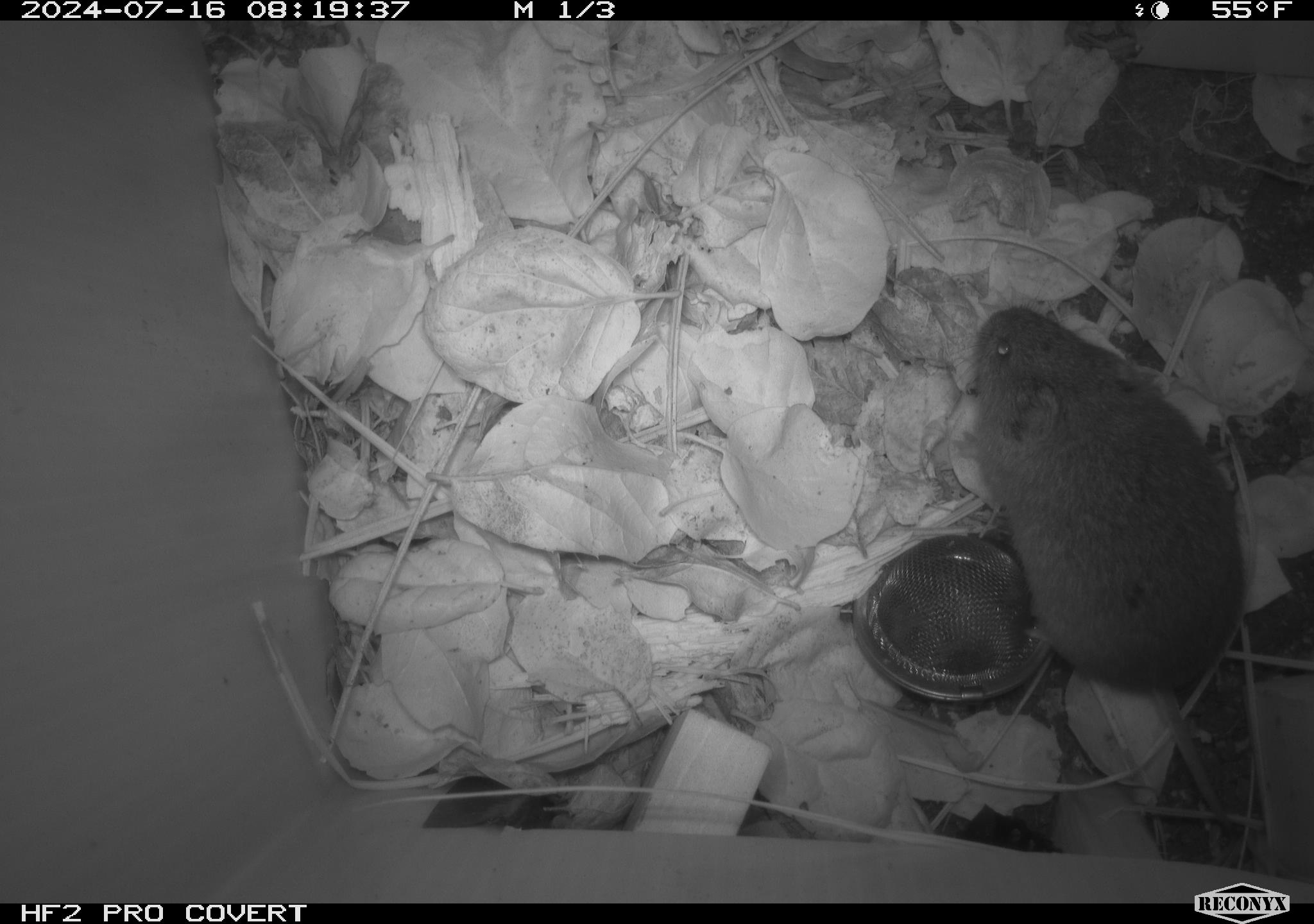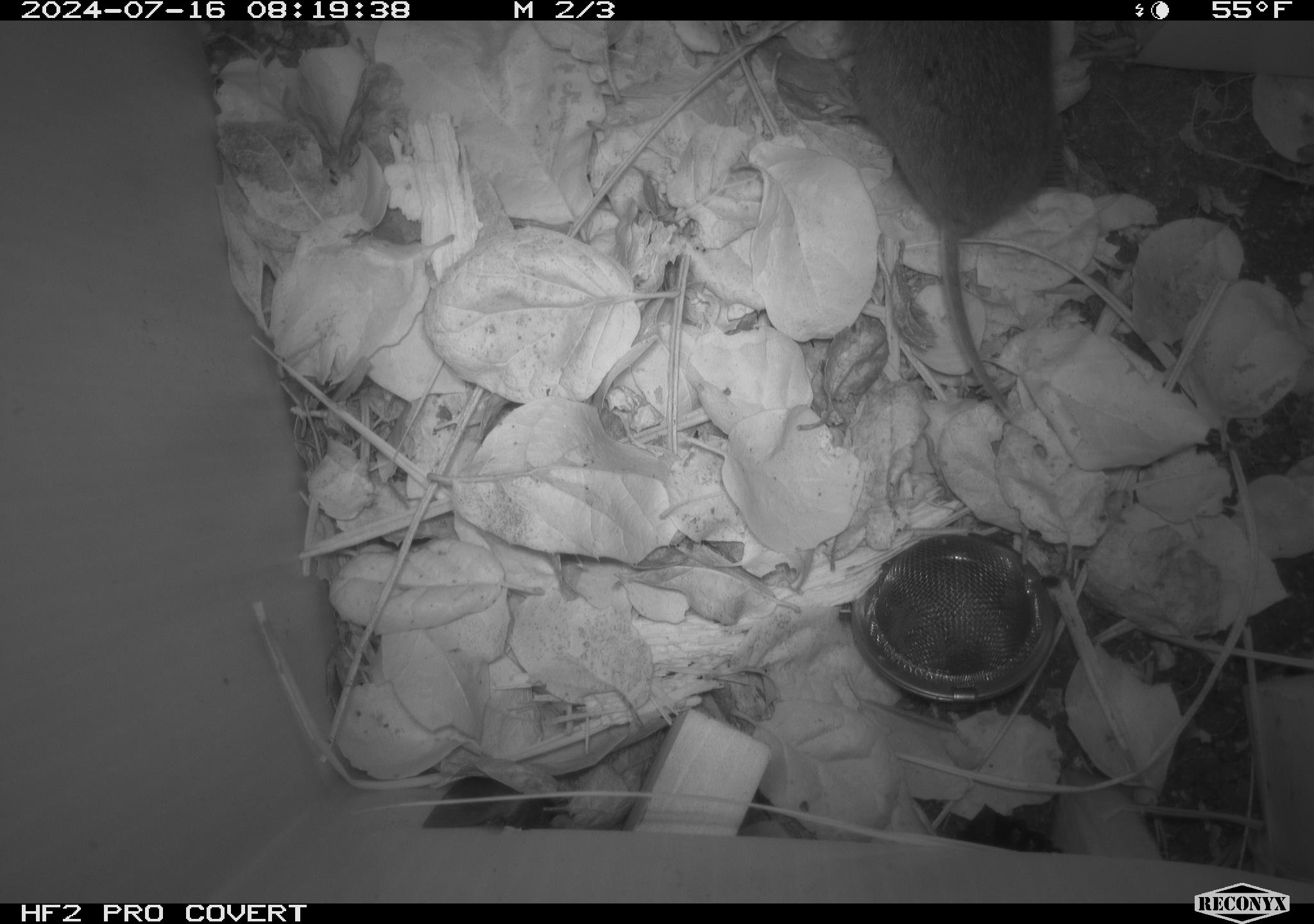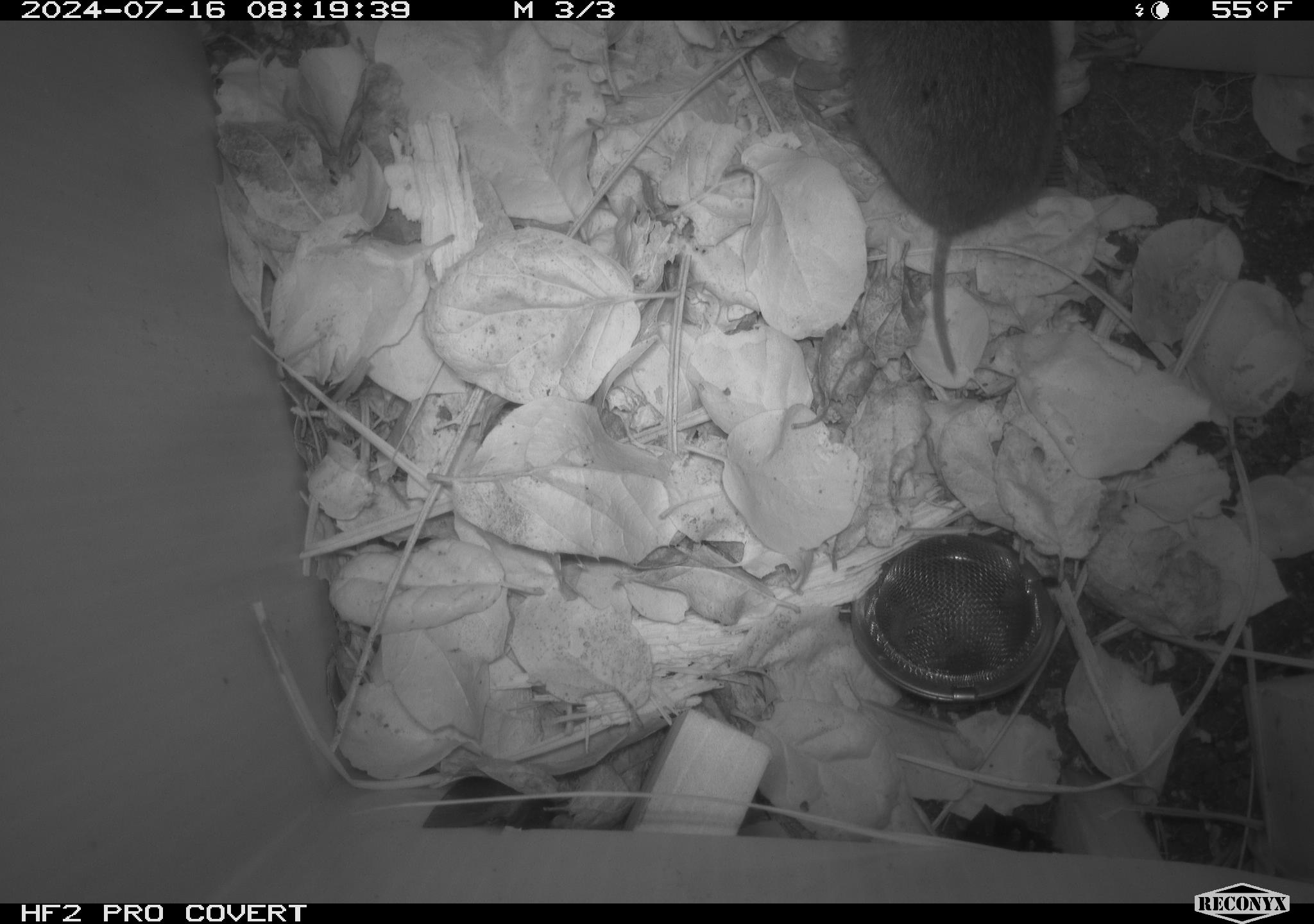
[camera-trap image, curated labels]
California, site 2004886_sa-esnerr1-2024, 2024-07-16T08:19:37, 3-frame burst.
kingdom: Animalia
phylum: Chordata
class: Mammalia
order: Rodentia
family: Cricetidae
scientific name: Cricetidae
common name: hamsters, voles, lemmings, and allies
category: cricetidae family